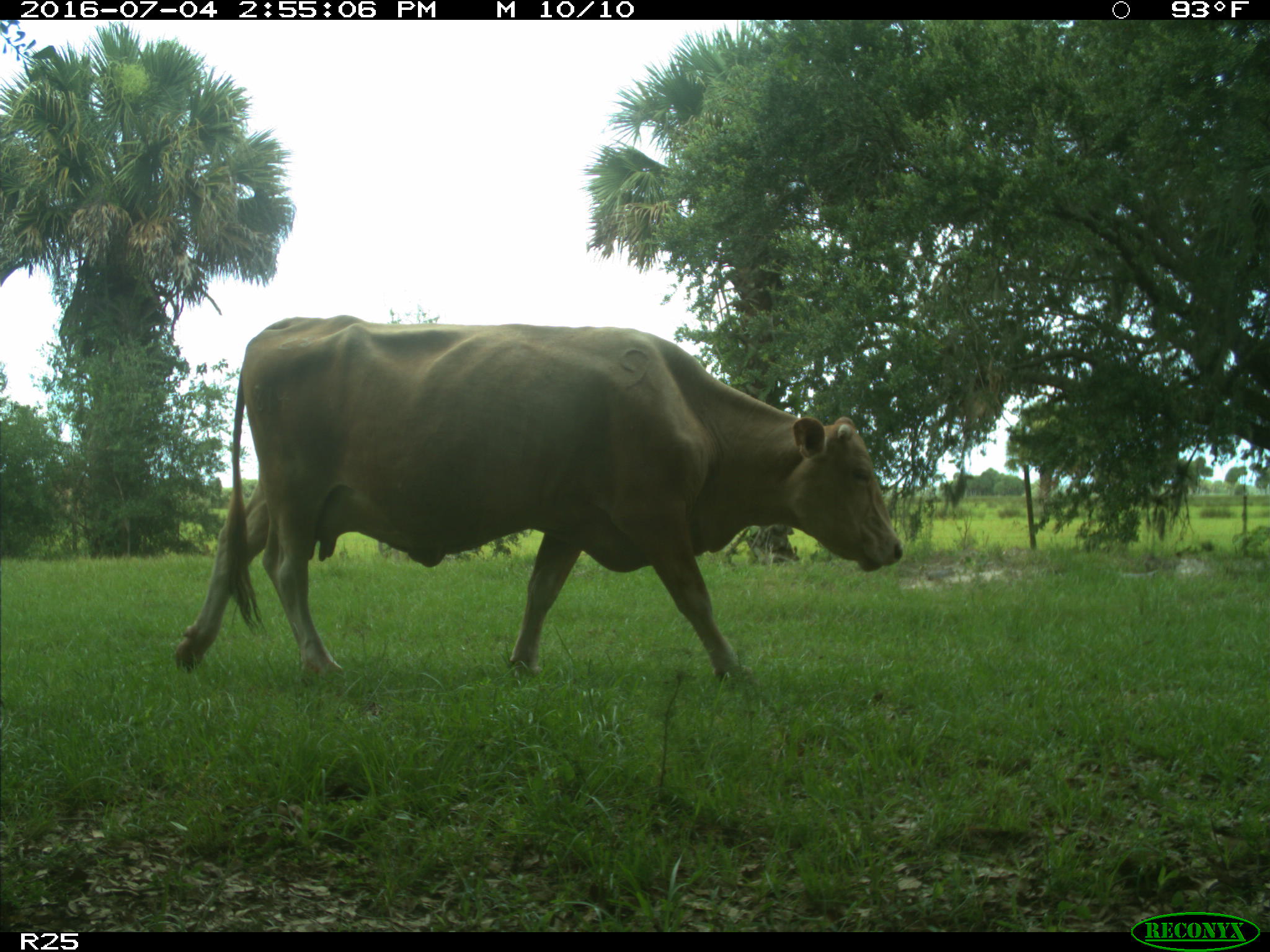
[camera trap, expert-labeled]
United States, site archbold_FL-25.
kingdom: Animalia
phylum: Chordata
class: Mammalia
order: Artiodactyla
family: Bovidae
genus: Bos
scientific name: Bos taurus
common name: domestic cow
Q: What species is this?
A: Bos taurus (domestic cow).